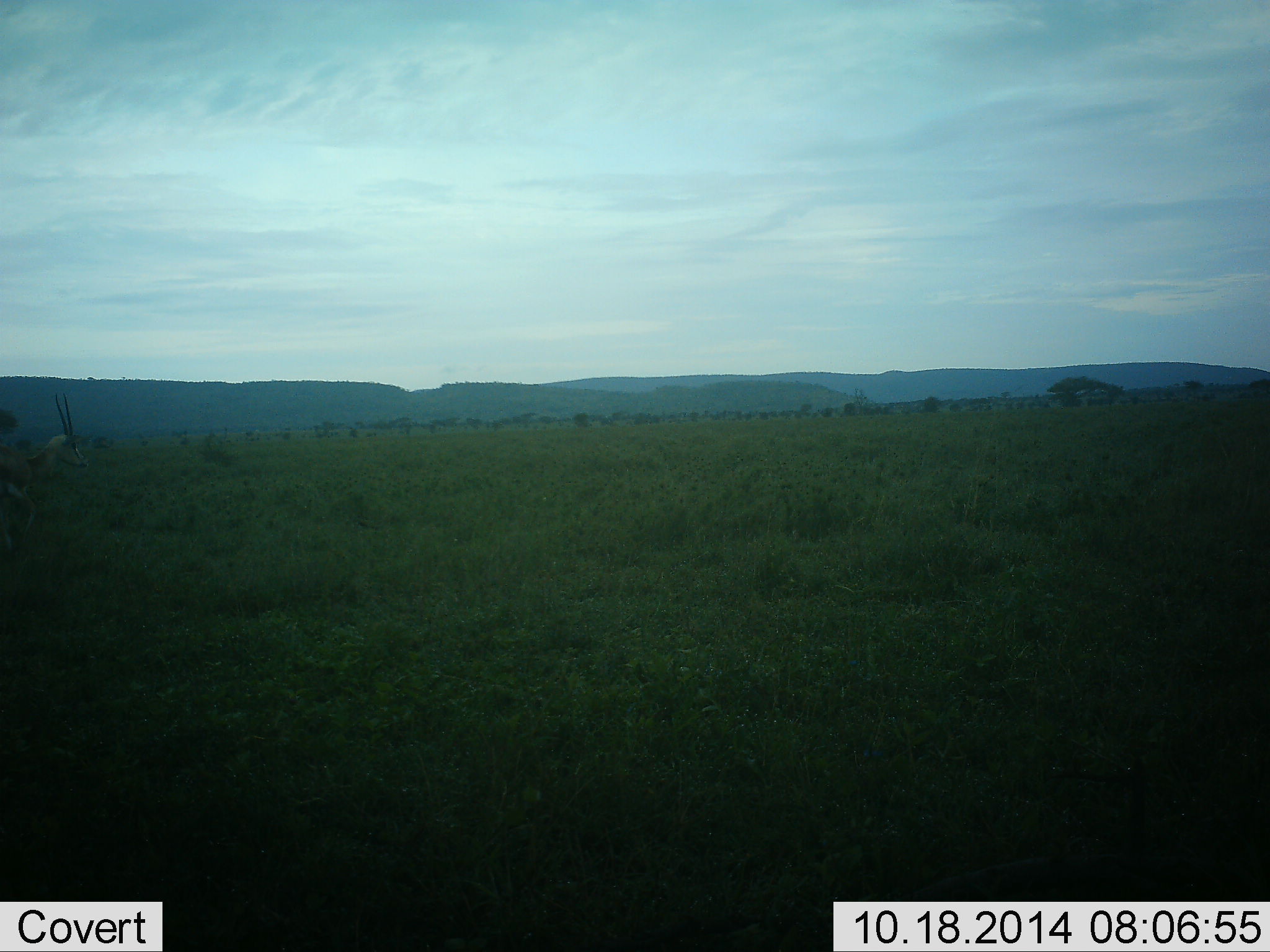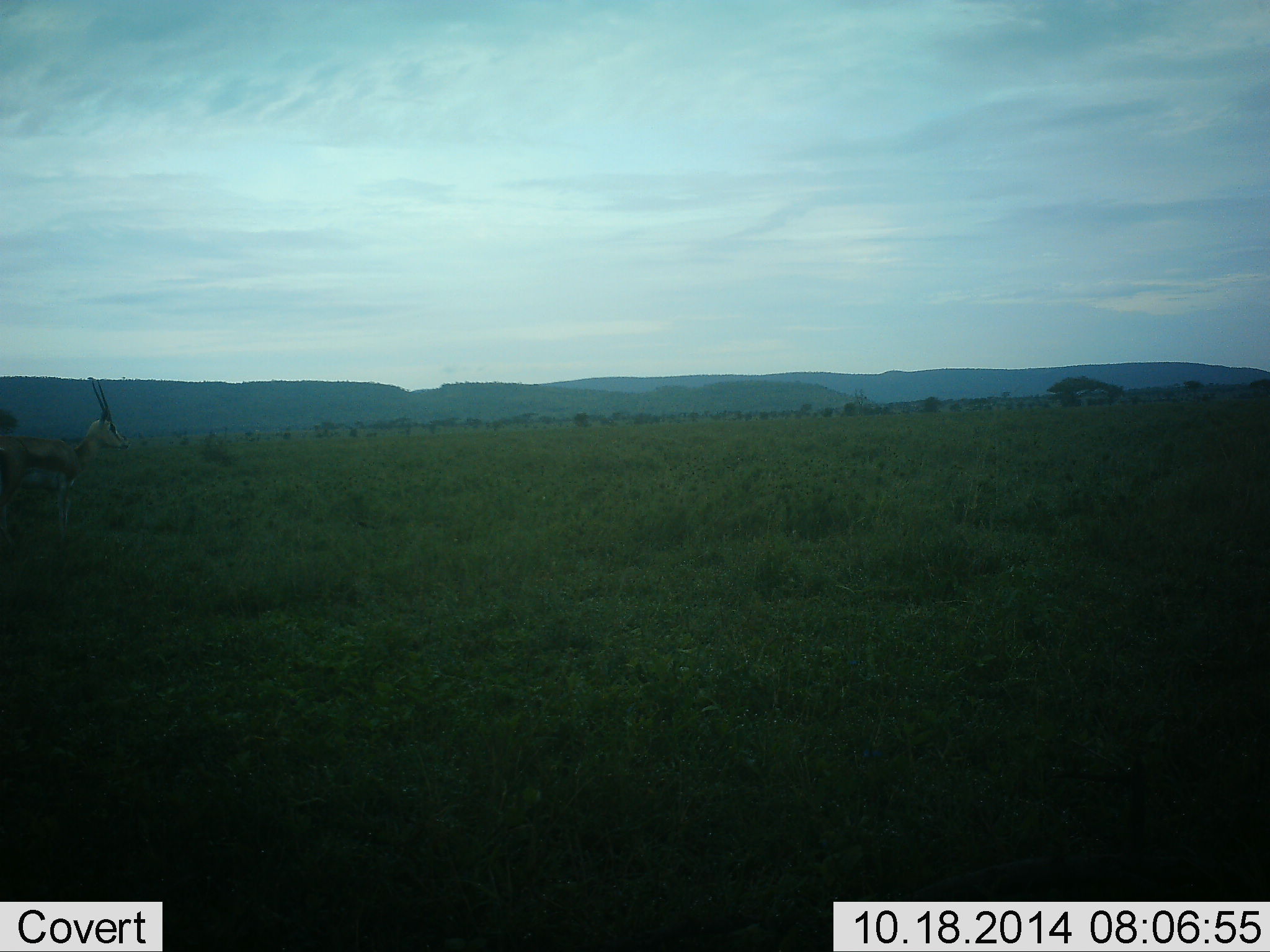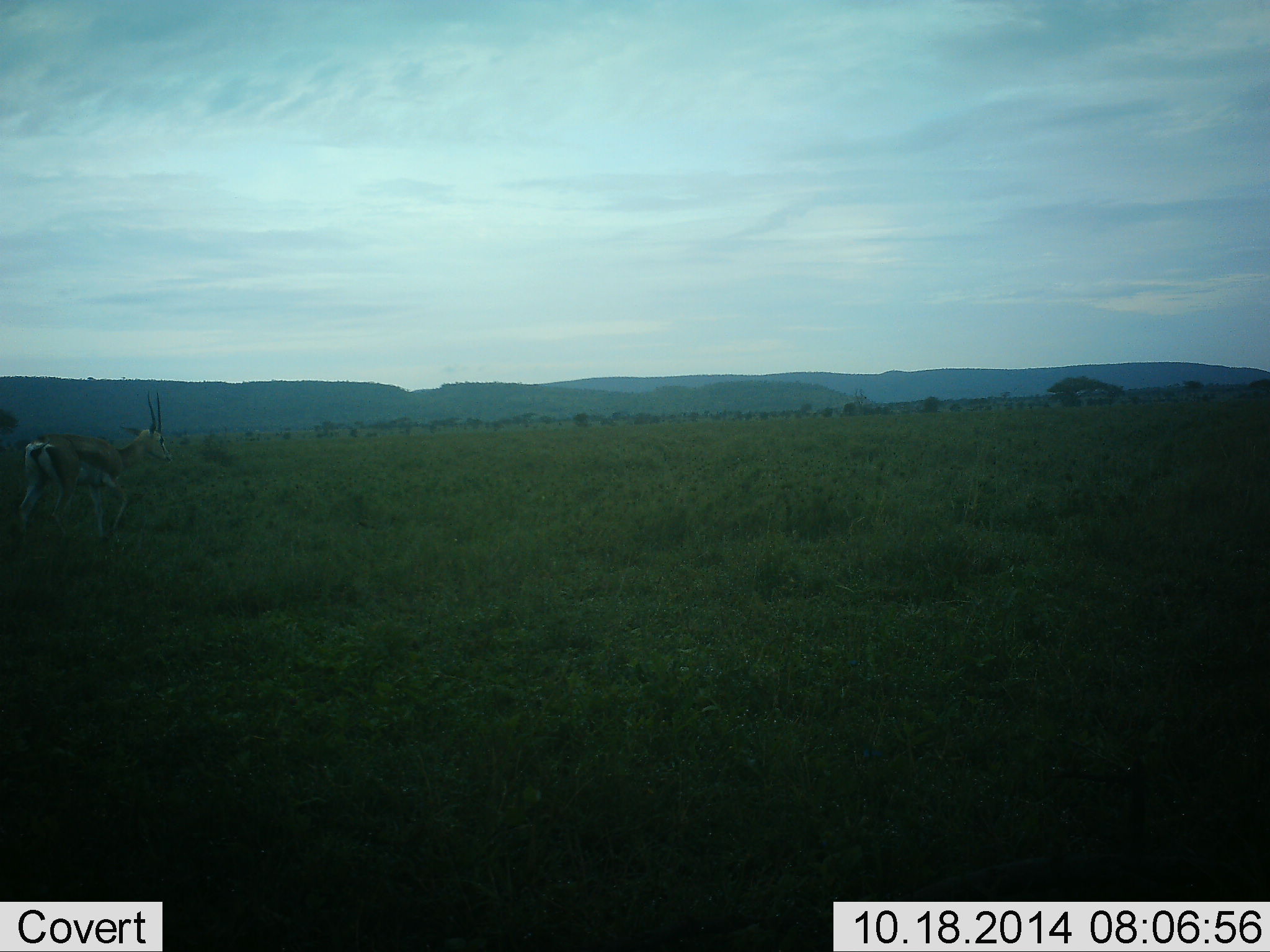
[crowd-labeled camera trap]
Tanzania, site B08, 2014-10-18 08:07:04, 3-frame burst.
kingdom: Animalia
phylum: Chordata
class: Mammalia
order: Artiodactyla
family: Bovidae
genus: Nanger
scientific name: Nanger granti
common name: grant's gazelle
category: gazellegrants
Gazellegrants (grant's gazelle) (Nanger granti), count 1. Behavior (volunteer vote fractions): standing 12%, resting 0%, moving 88%, interacting 0%. Young present (vote fraction): 0%. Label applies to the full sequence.